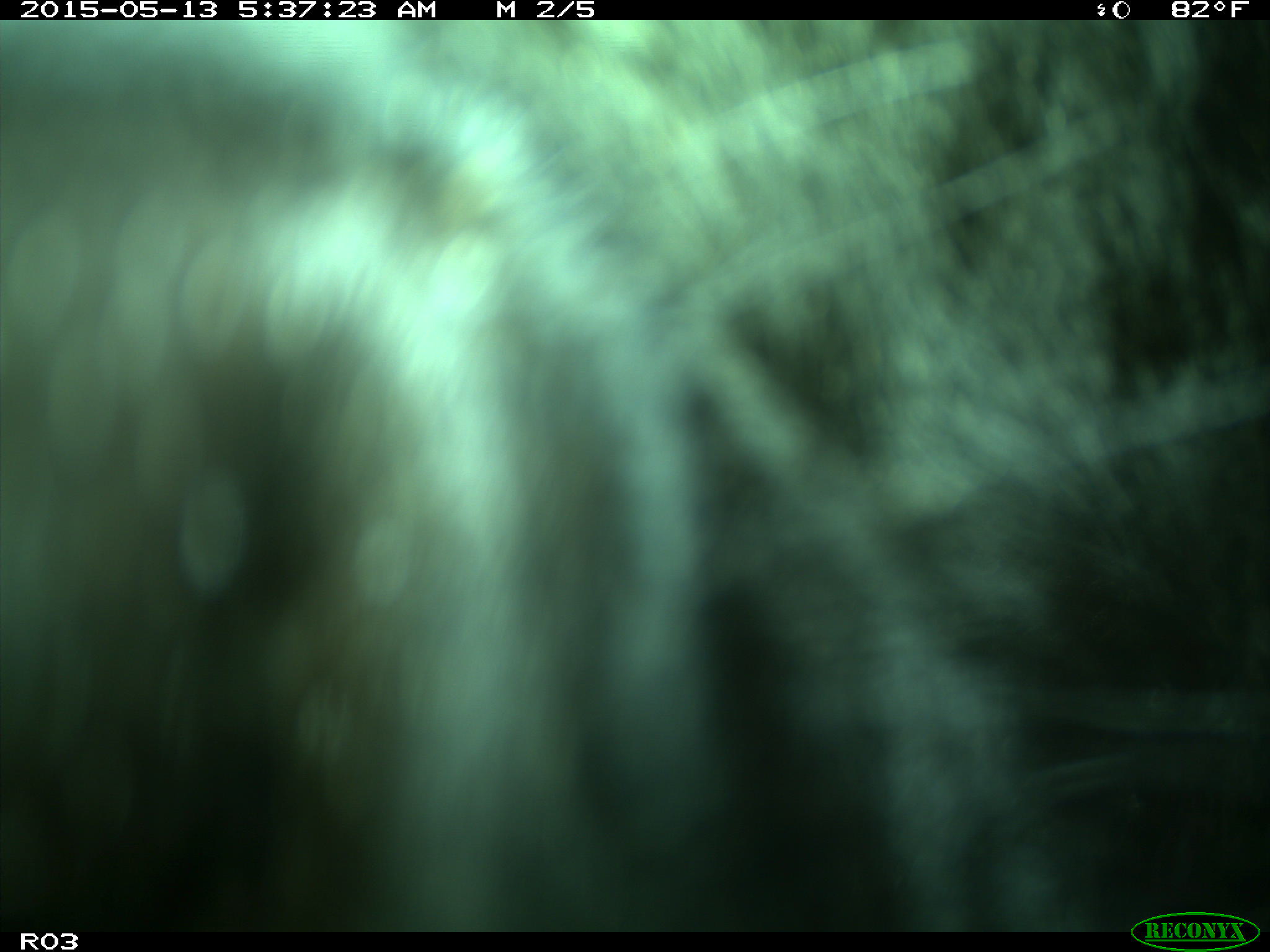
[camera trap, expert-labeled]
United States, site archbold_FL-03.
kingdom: Animalia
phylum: Chordata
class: Mammalia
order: Artiodactyla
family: Bovidae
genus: Bos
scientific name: Bos taurus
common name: domestic cow